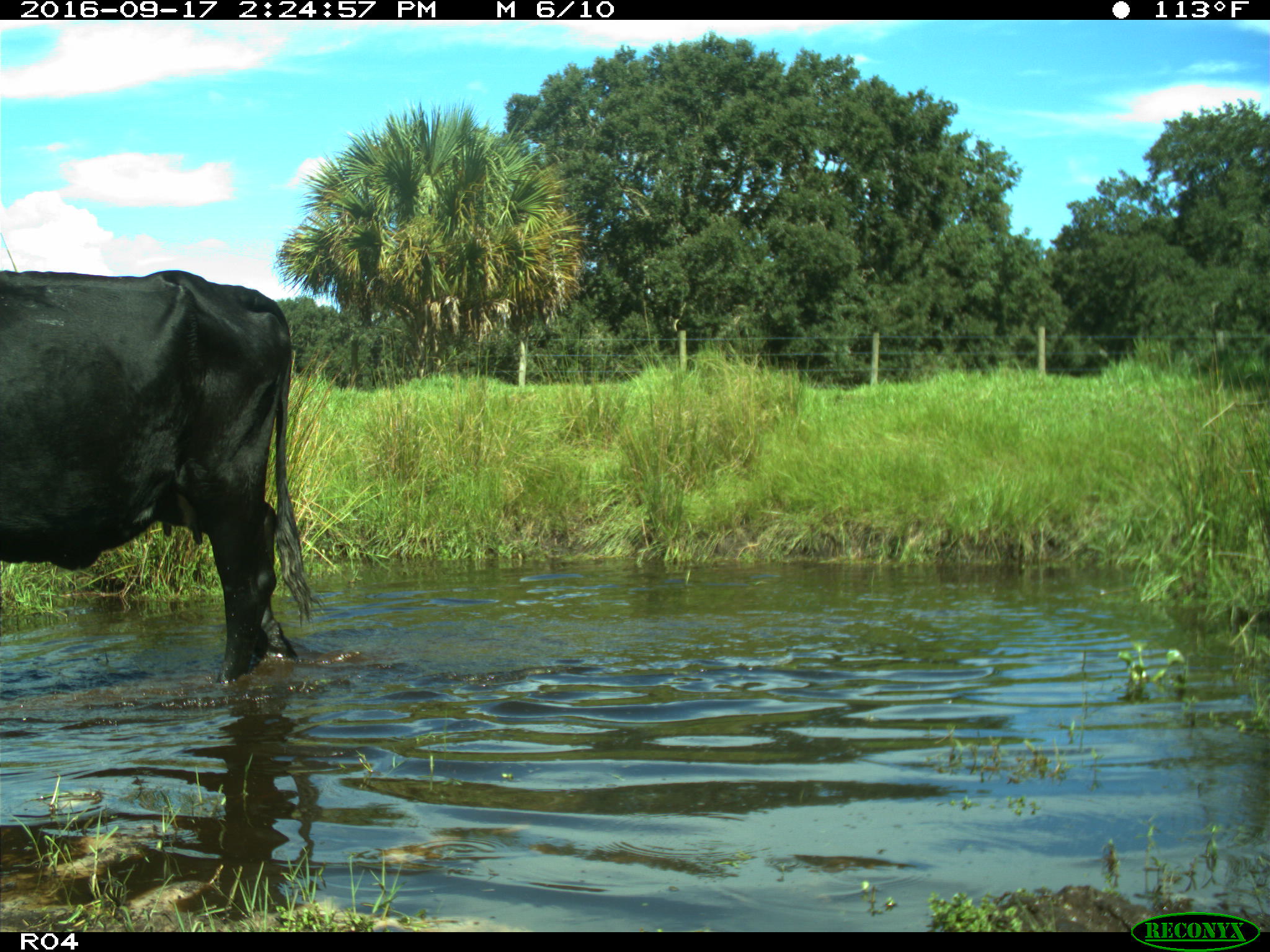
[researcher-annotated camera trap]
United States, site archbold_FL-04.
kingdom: Animalia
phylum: Chordata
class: Mammalia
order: Artiodactyla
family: Bovidae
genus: Bos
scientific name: Bos taurus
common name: domestic cow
Bos taurus (domestic cow).